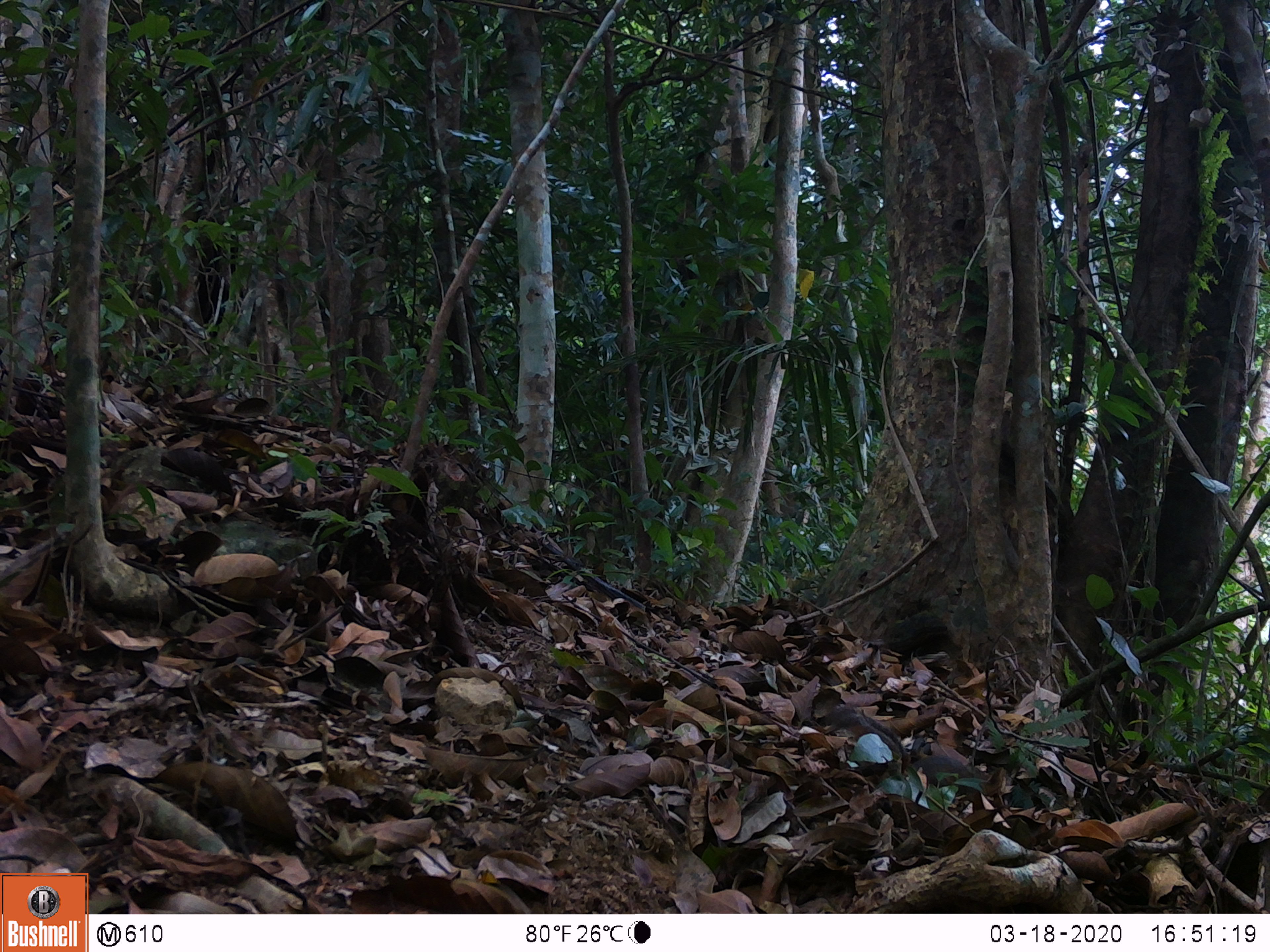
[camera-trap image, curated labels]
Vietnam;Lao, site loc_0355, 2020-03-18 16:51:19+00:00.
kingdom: Animalia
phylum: Chordata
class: Mammalia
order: Rodentia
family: Sciuridae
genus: Dremomys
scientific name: Dremomys rufigenis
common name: red-cheeked squirrel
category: red cheeked squirrel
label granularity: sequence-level